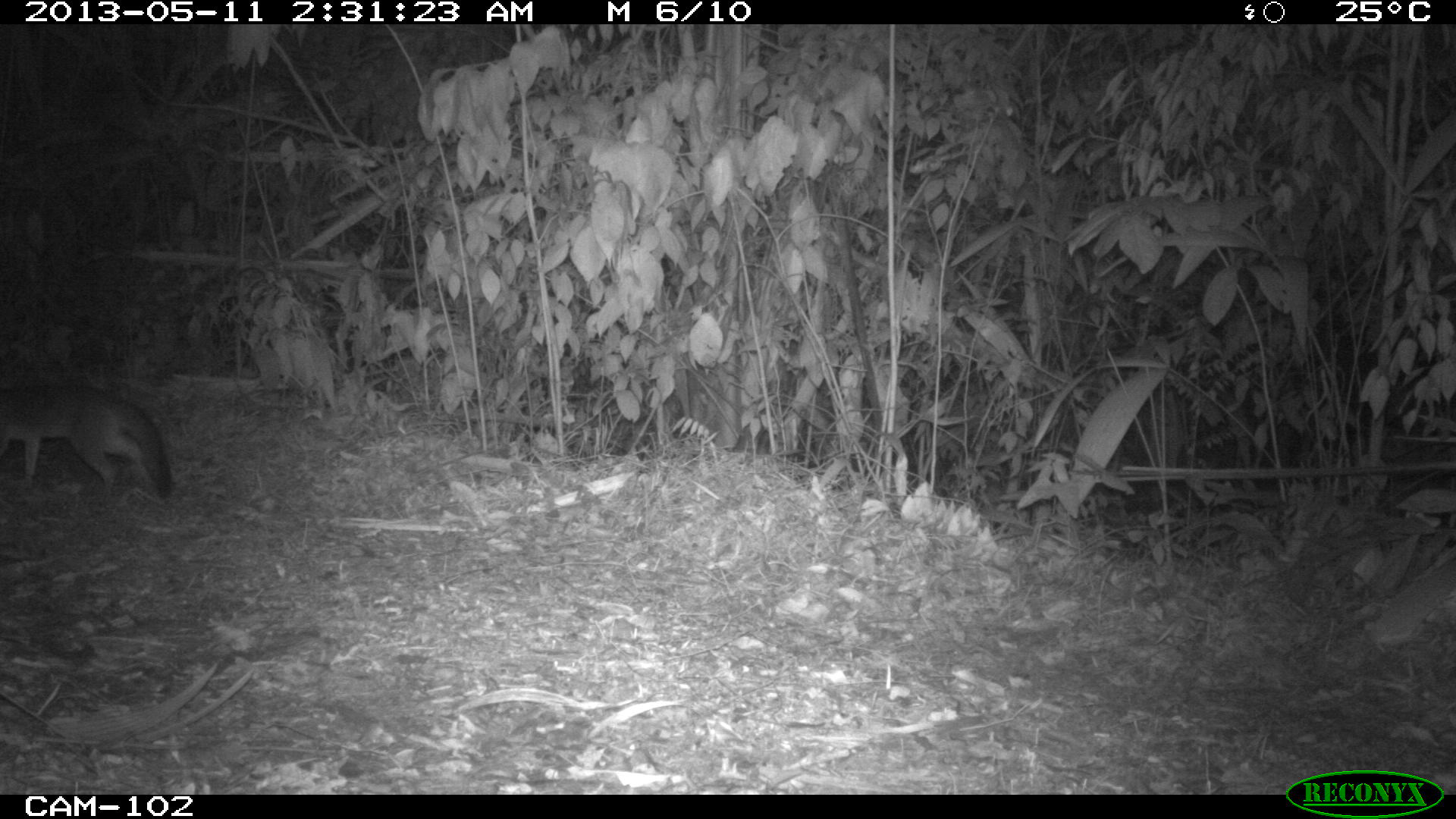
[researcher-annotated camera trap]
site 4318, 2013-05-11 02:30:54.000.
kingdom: Animalia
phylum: Chordata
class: Mammalia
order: Carnivora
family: Canidae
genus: Urocyon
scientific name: Urocyon cinereoargenteus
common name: gray fox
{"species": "Urocyon cinereoargenteus (gray fox)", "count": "1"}